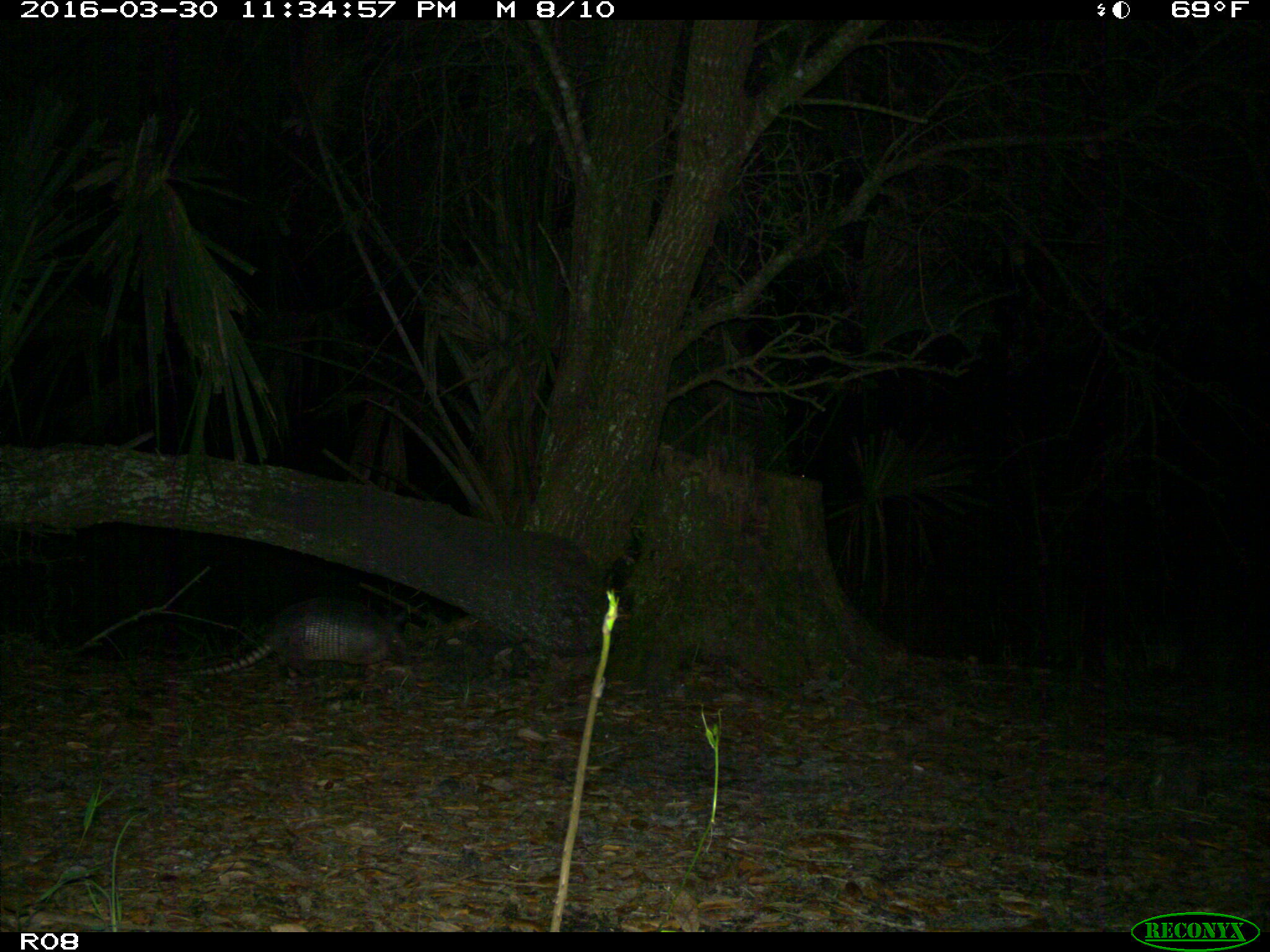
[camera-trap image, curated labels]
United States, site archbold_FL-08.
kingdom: Animalia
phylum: Chordata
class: Mammalia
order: Cingulata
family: Dasypodidae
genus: Dasypus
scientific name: Dasypus novemcinctus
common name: nine-banded armadillo